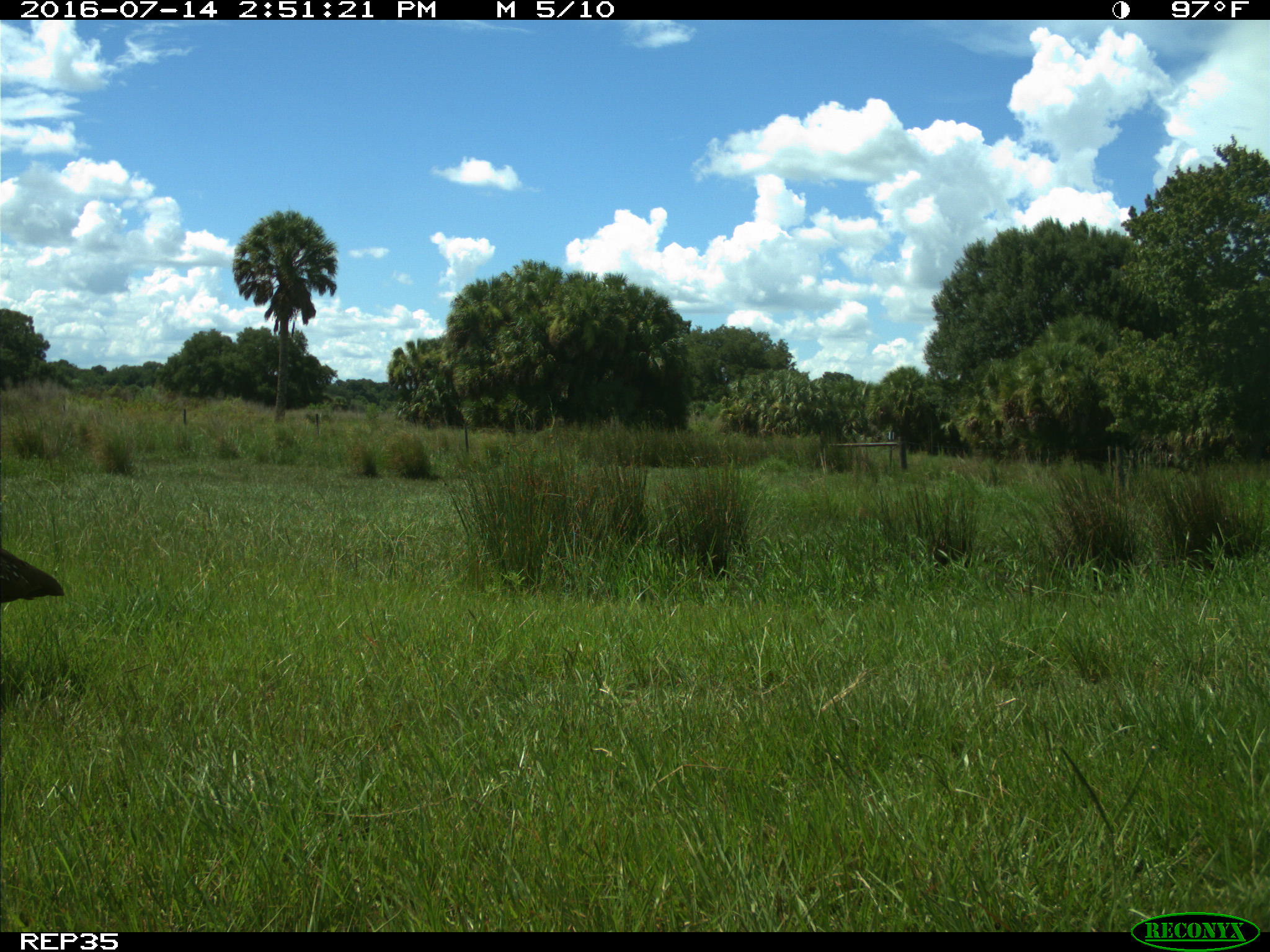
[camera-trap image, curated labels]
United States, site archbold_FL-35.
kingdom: Animalia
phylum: Chordata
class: Aves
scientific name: Aves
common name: birds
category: unidentified bird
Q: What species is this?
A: Unidentified bird (birds) (Aves).